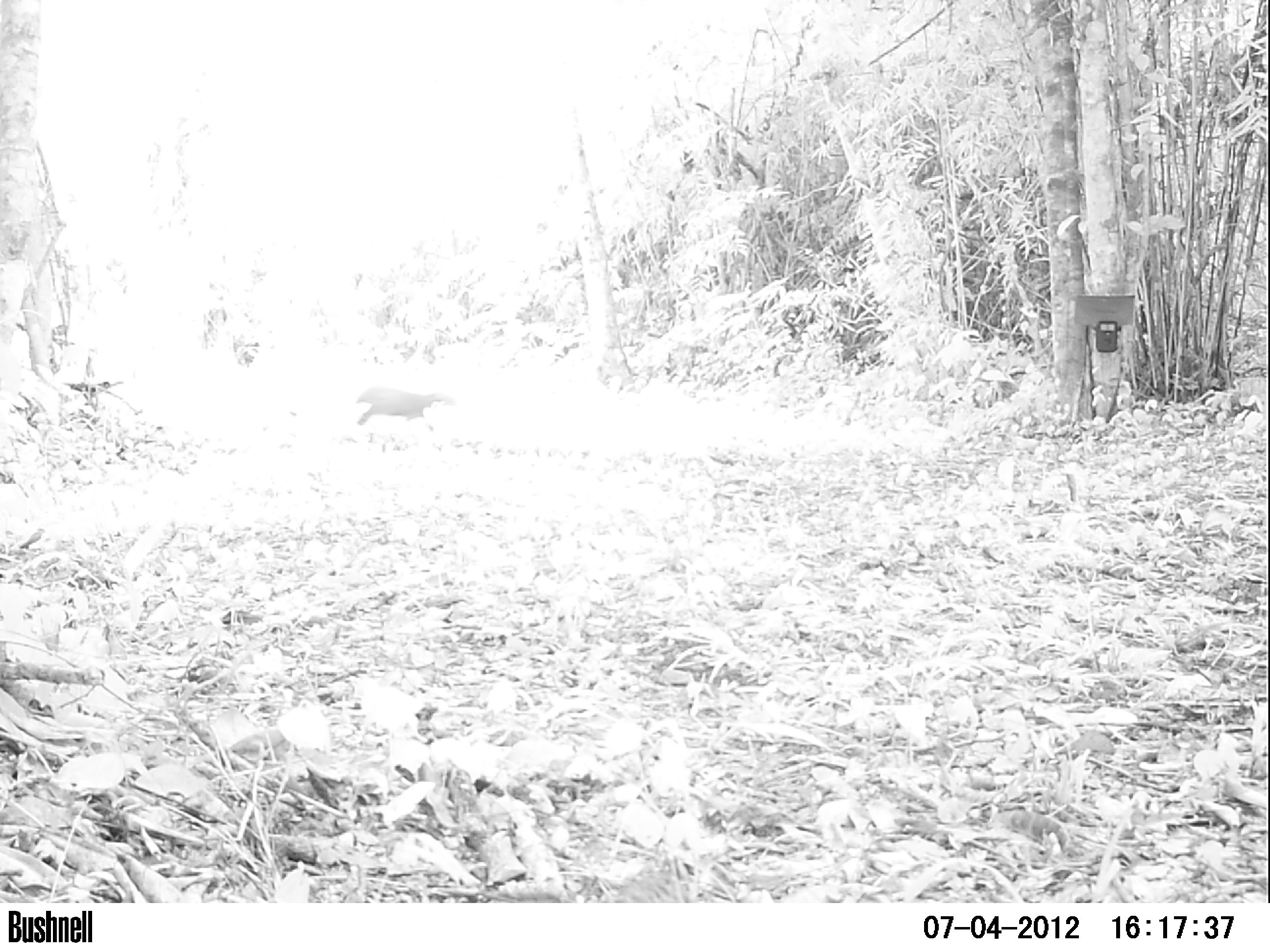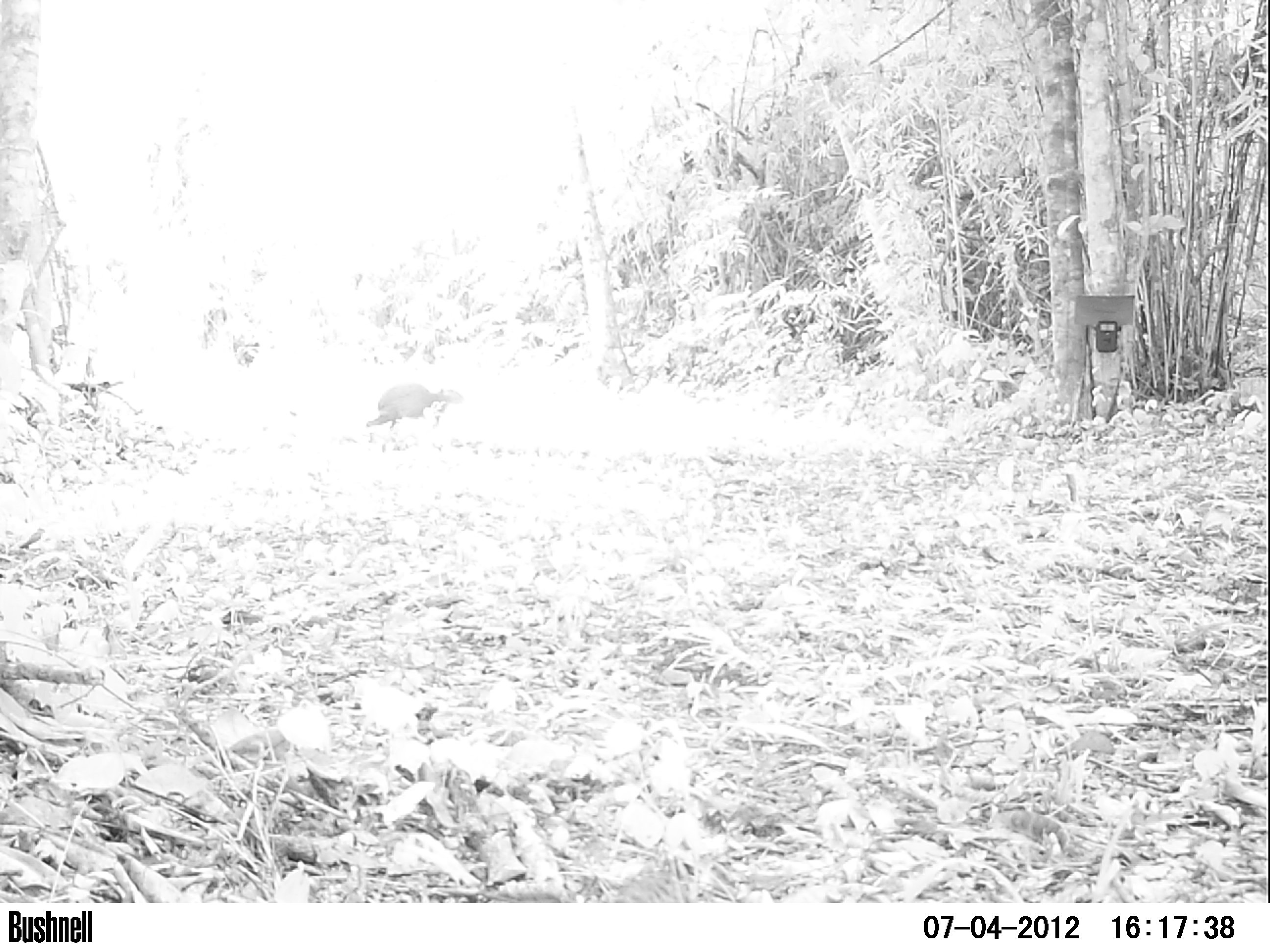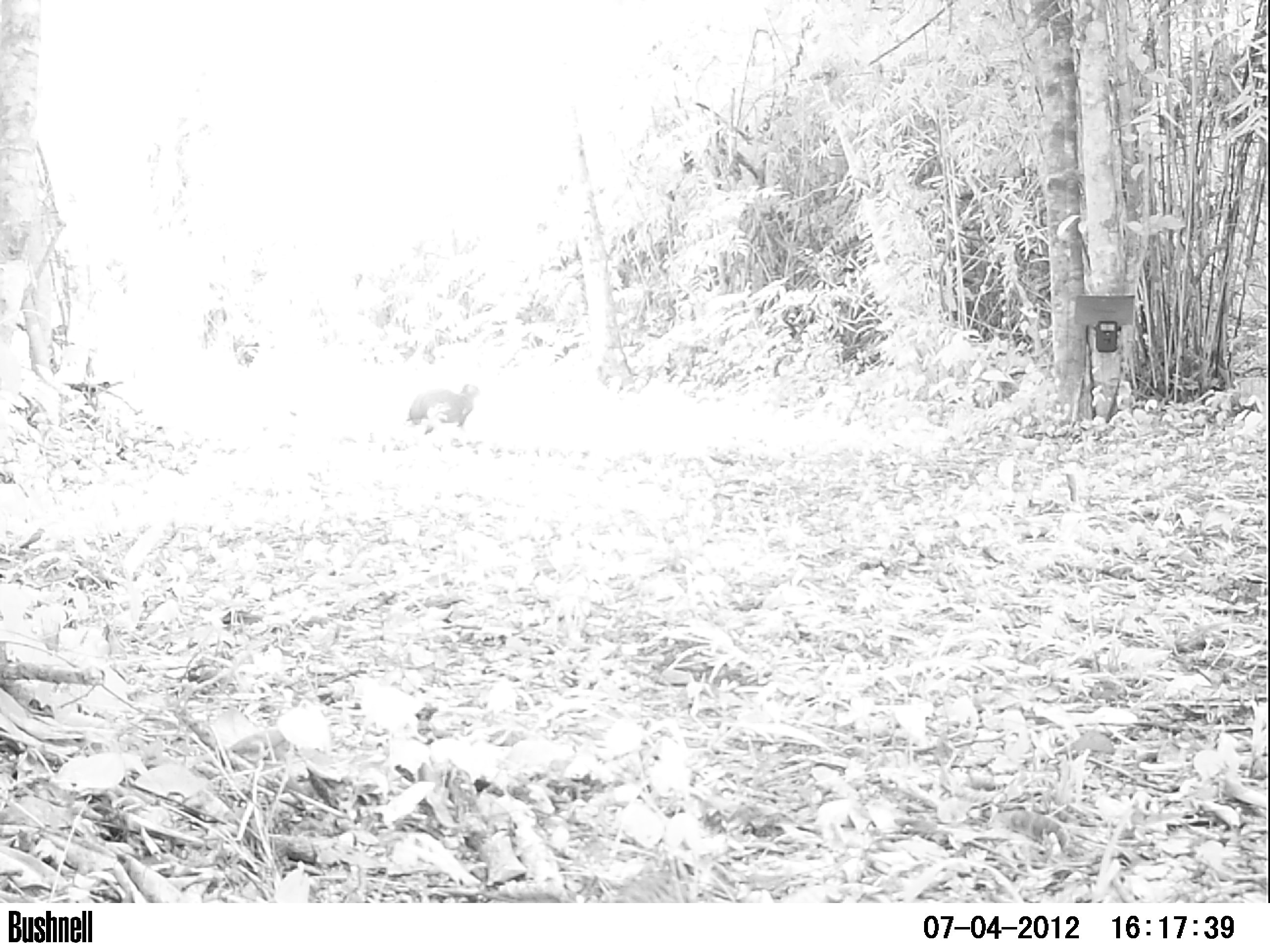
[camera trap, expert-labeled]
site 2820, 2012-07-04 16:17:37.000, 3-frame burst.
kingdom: Animalia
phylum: Chordata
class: Mammalia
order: Rodentia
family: Dasyproctidae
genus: Dasyprocta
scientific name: Dasyprocta punctata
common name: central american agouti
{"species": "Dasyprocta punctata (central american agouti)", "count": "1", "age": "adult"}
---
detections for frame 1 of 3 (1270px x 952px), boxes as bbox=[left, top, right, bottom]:
dasyprocta punctata: bbox=[355, 385, 456, 432]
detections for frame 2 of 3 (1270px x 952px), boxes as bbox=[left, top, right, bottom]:
dasyprocta punctata: bbox=[366, 382, 464, 431]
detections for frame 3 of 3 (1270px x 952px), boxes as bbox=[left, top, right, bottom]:
dasyprocta punctata: bbox=[405, 383, 482, 435]